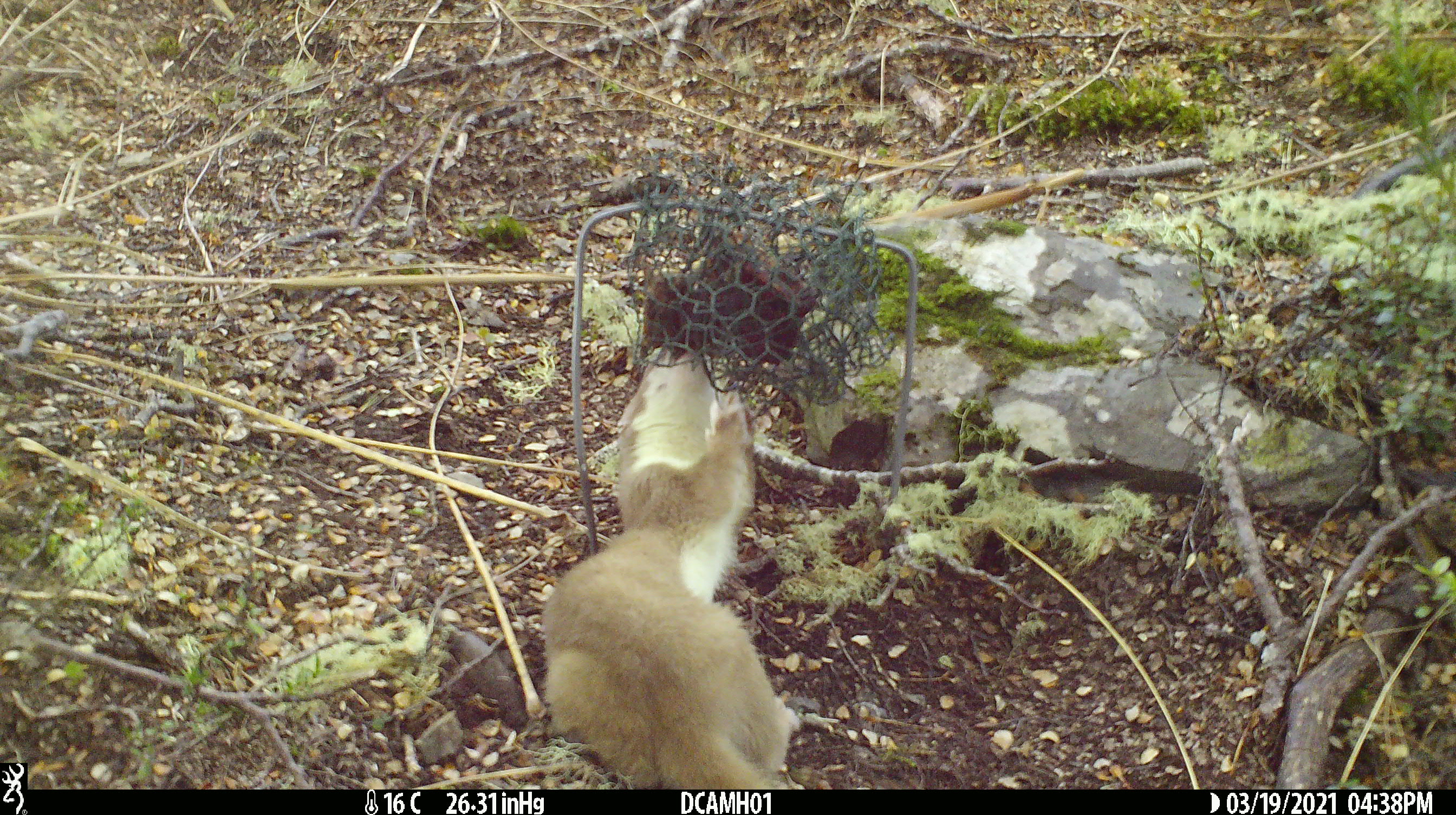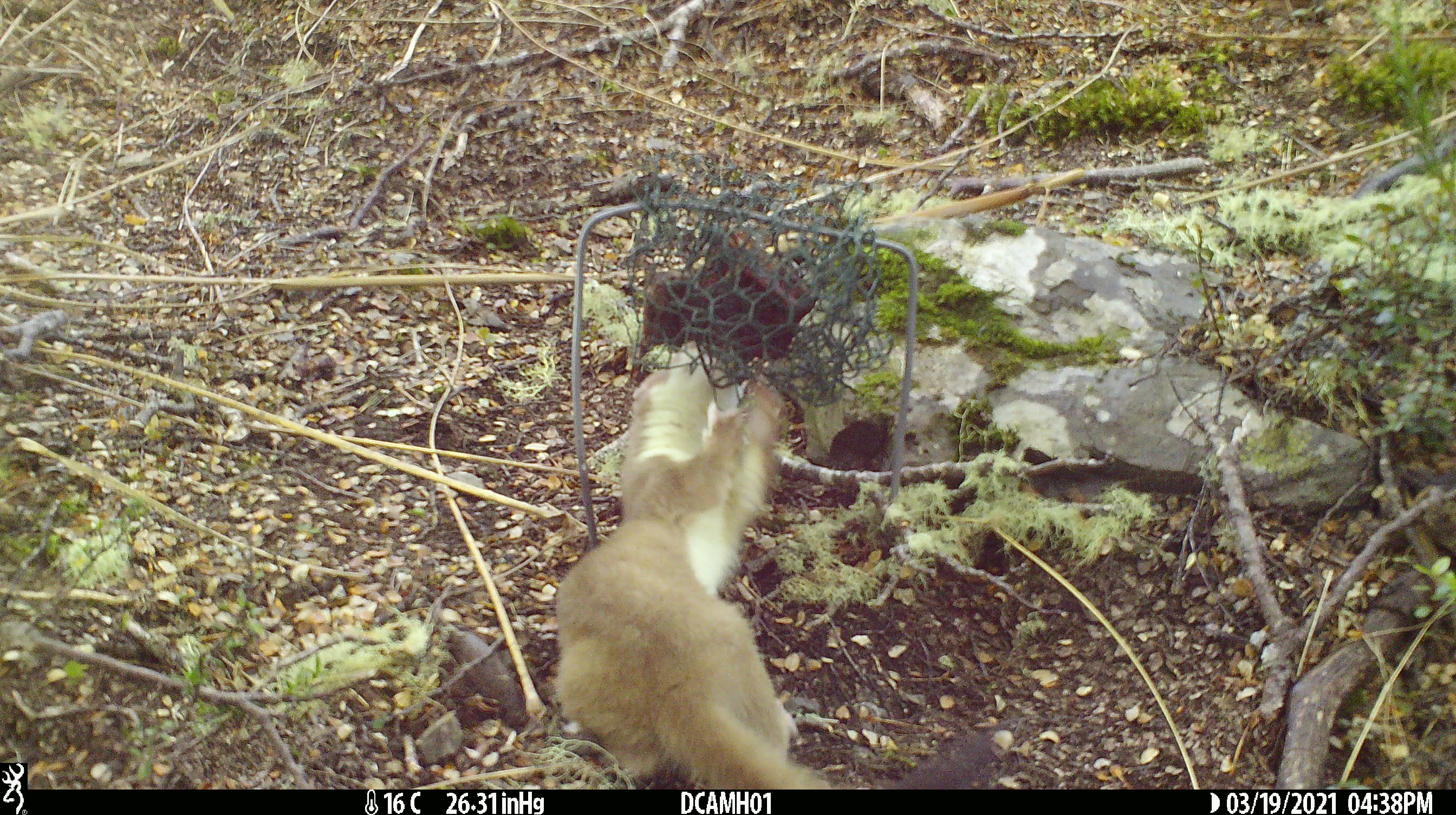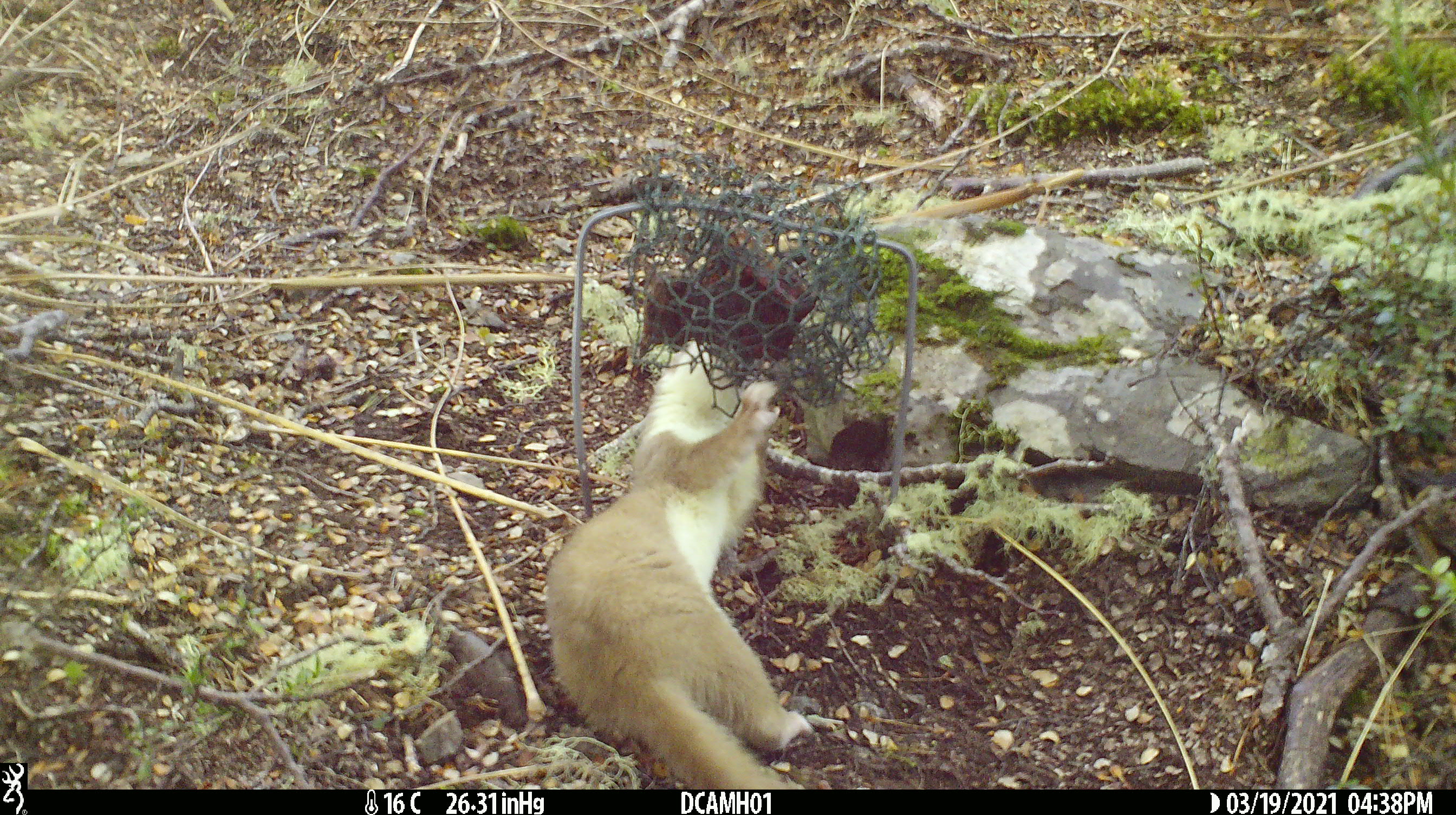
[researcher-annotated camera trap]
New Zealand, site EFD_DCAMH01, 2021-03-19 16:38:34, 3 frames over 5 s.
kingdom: Animalia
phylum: Chordata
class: Mammalia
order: Carnivora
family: Mustelidae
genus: Mustela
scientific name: Mustela erminea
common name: stoat